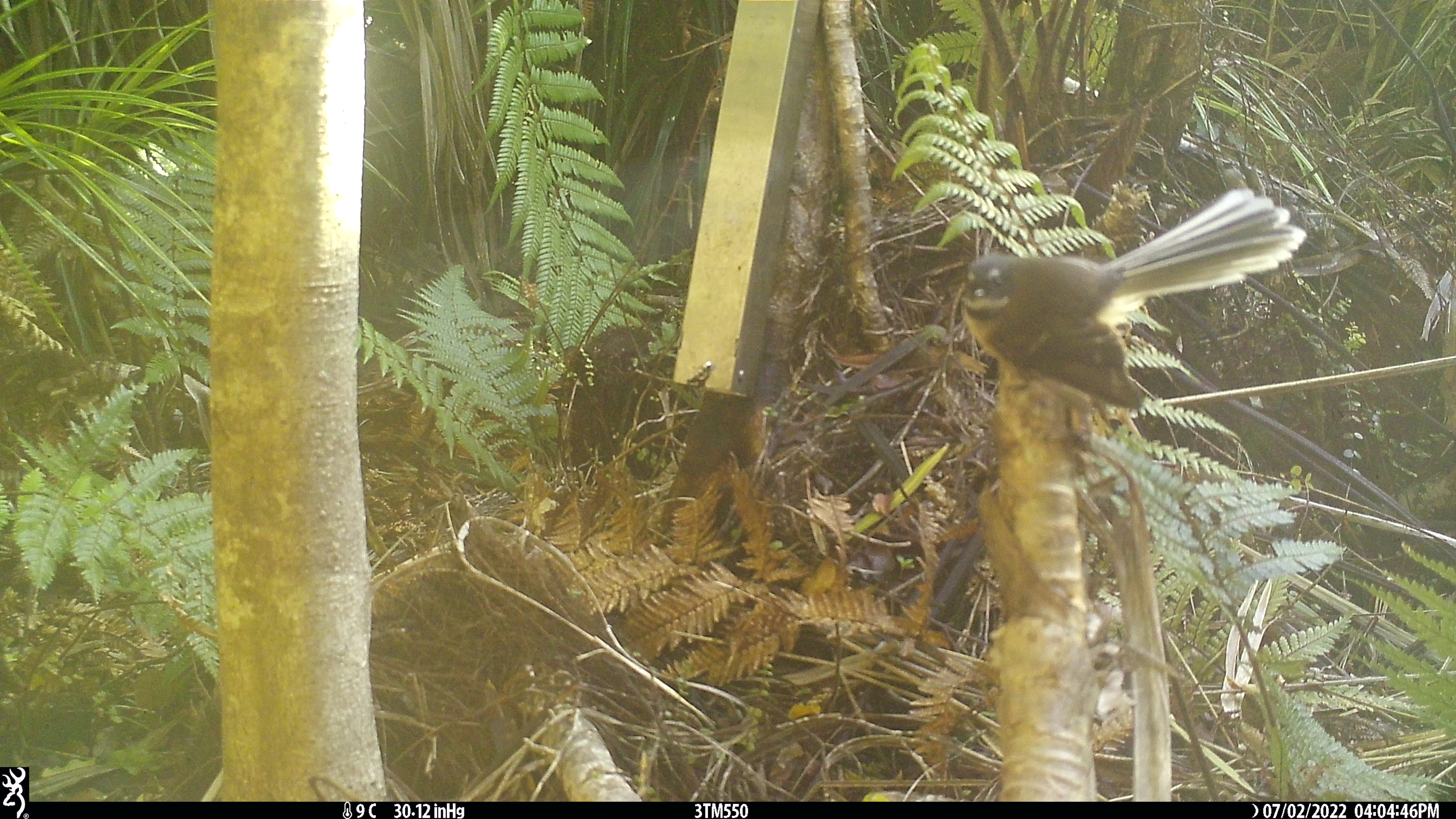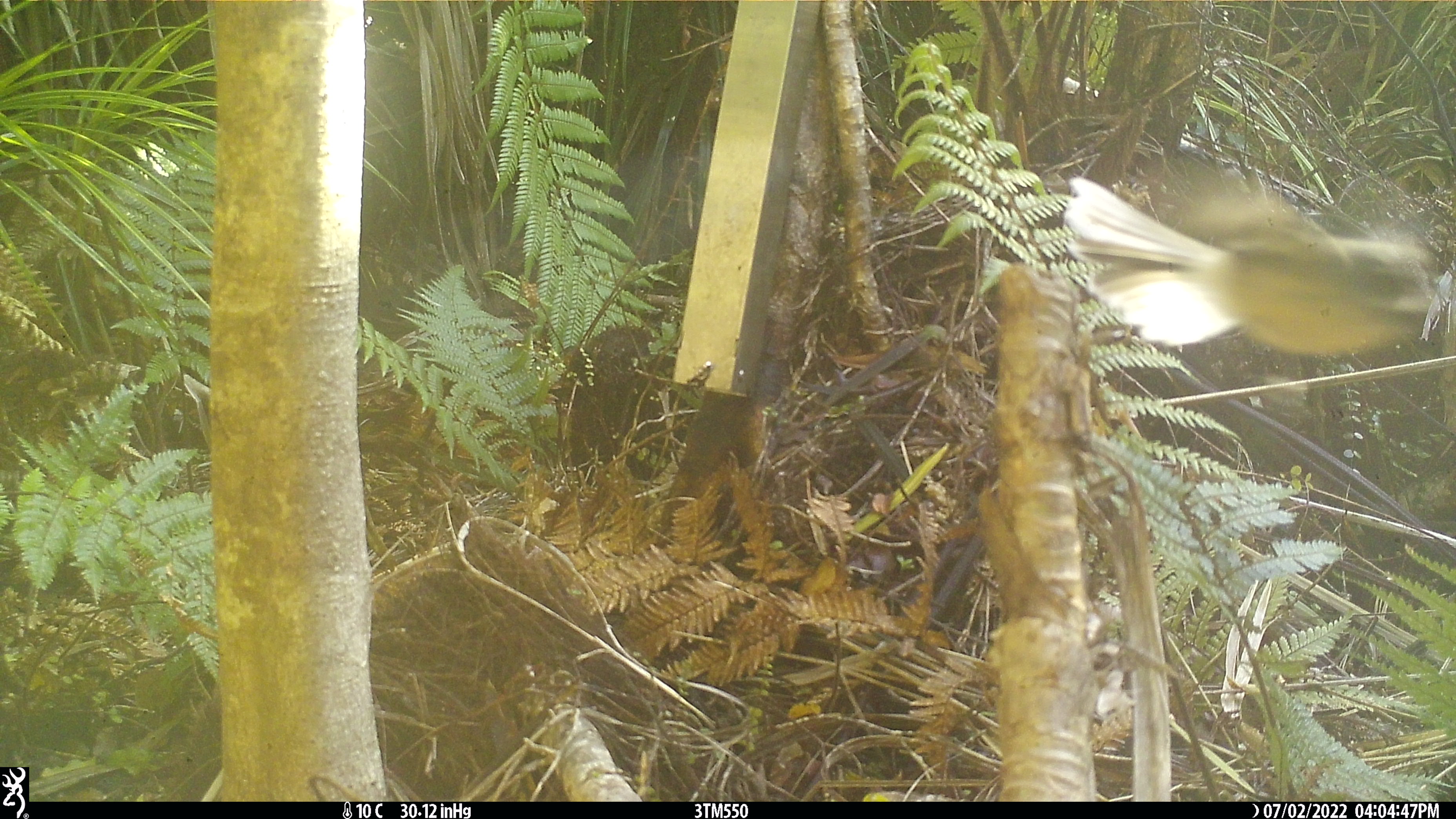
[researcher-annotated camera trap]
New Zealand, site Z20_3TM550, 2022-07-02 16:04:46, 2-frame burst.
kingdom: Animalia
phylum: Chordata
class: Aves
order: Passeriformes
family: Rhipiduridae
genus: Rhipidura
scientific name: Rhipidura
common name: fantails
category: fantail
Fantail (fantails) (Rhipidura).